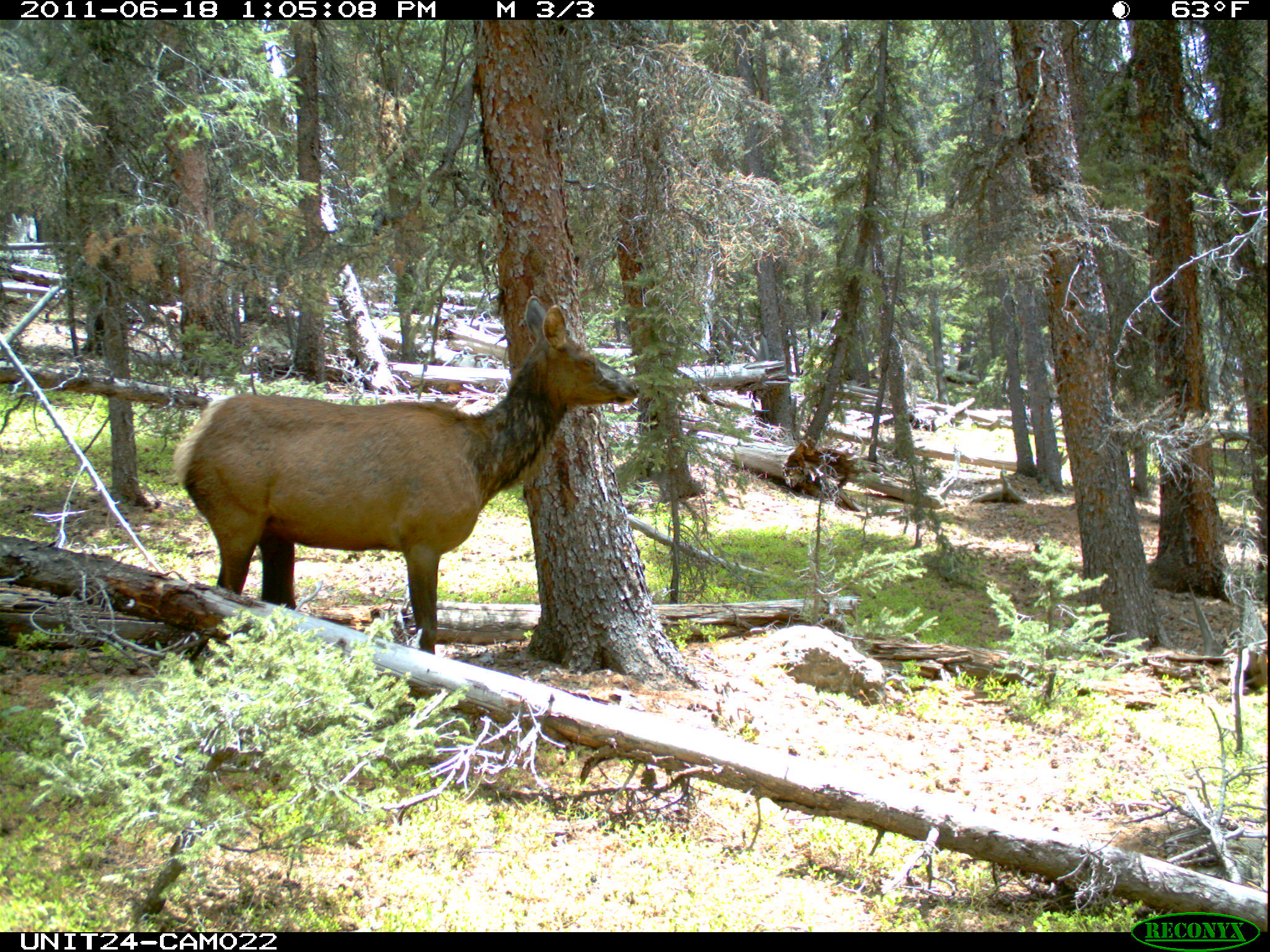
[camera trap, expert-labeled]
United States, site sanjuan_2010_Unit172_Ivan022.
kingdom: Animalia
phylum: Chordata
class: Mammalia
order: Artiodactyla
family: Cervidae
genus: Cervus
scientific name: Cervus elaphus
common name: red deer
Cervus elaphus (red deer).